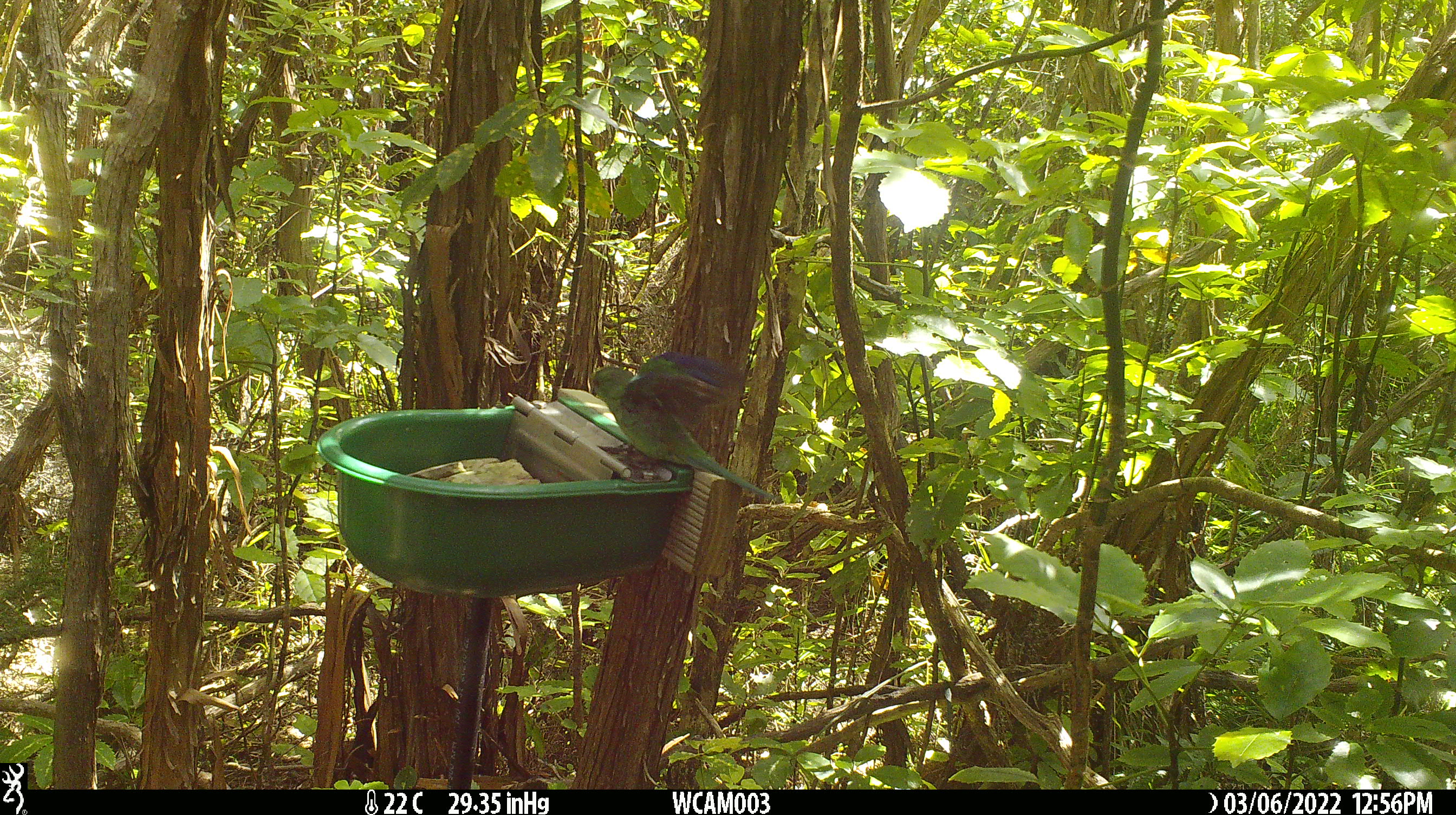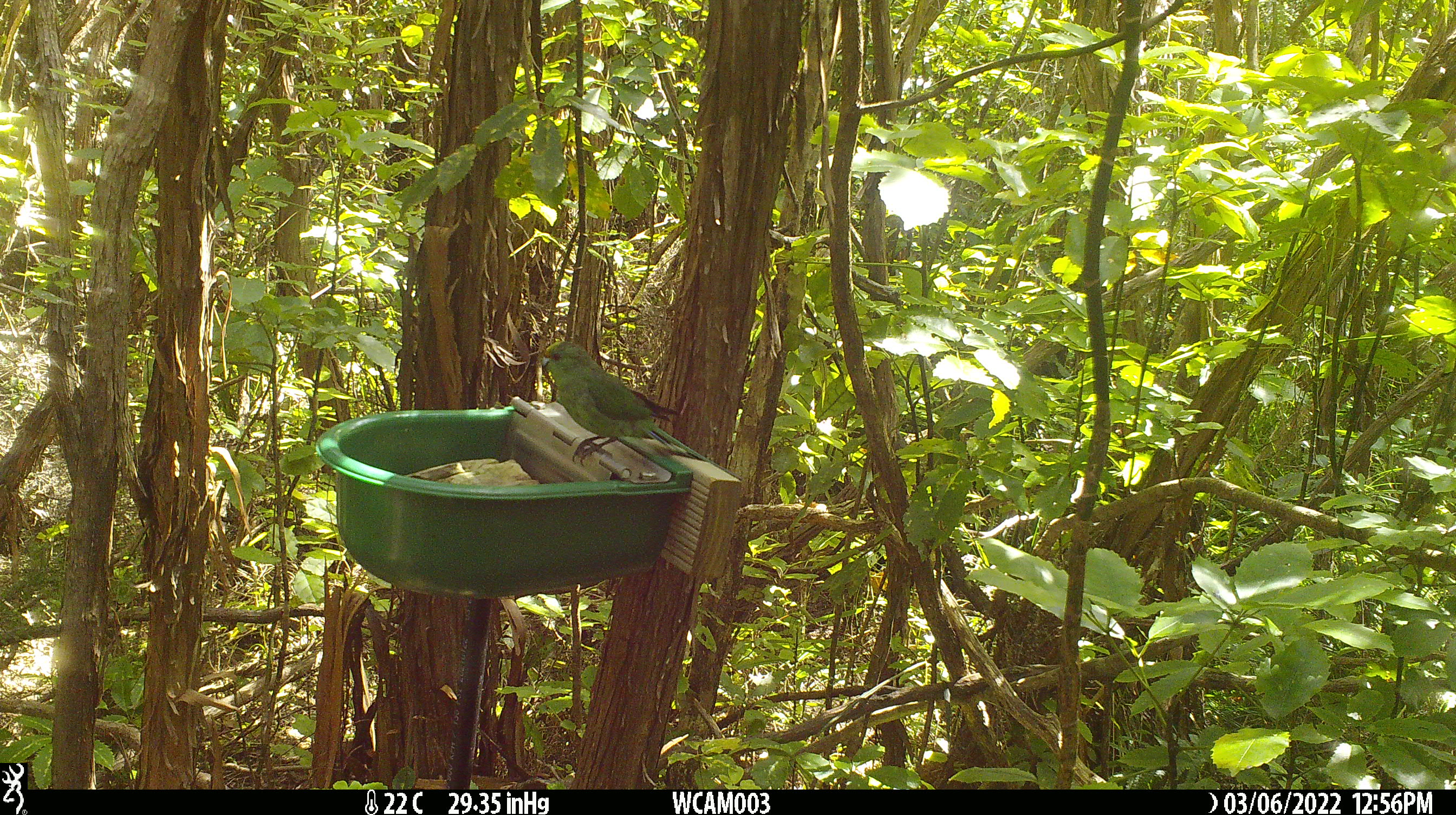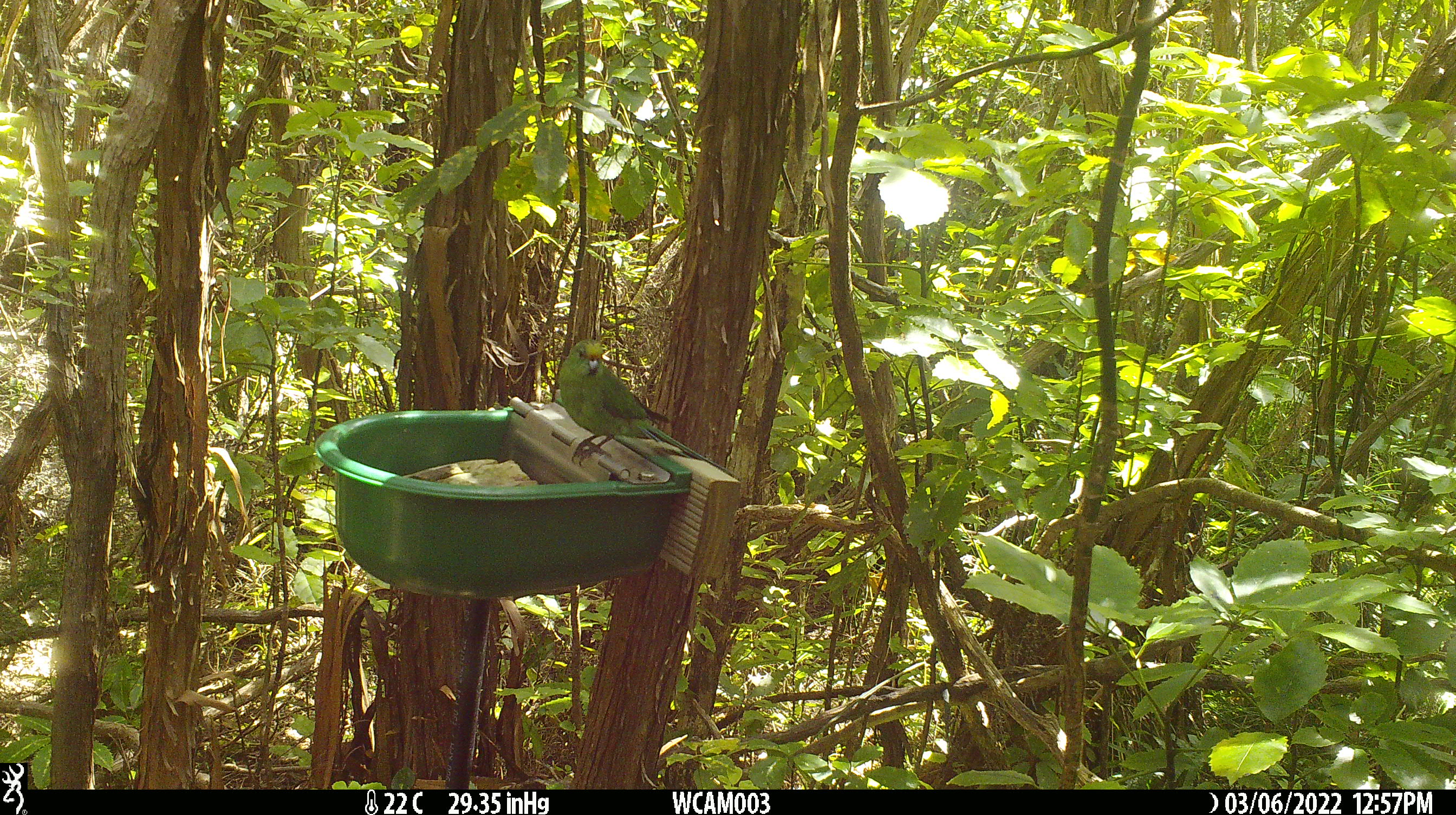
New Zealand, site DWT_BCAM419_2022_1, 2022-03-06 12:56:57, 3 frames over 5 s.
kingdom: Animalia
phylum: Chordata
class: Aves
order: Psittaciformes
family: Psittaculidae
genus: Cyanoramphus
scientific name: Cyanoramphus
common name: parakeet